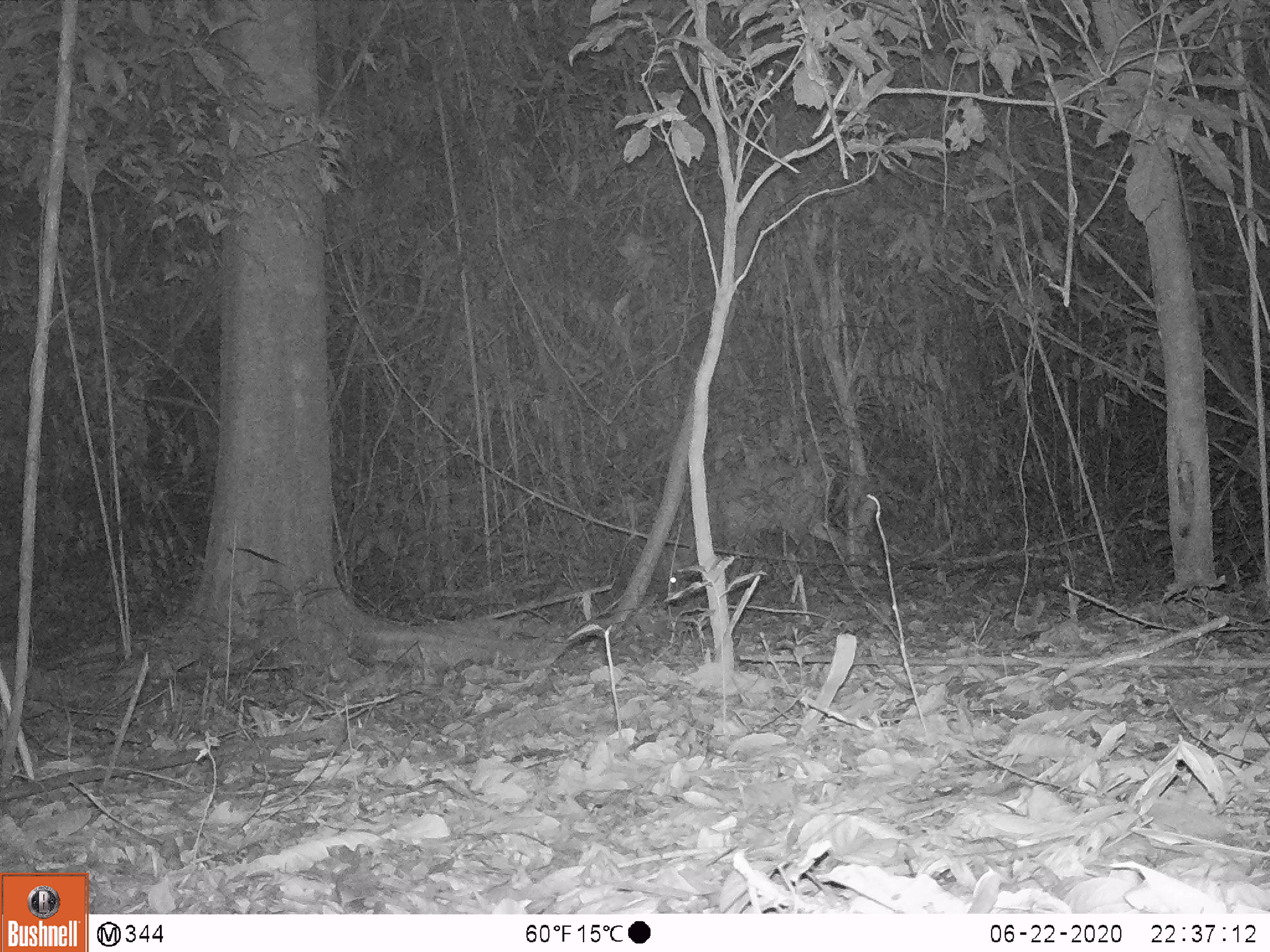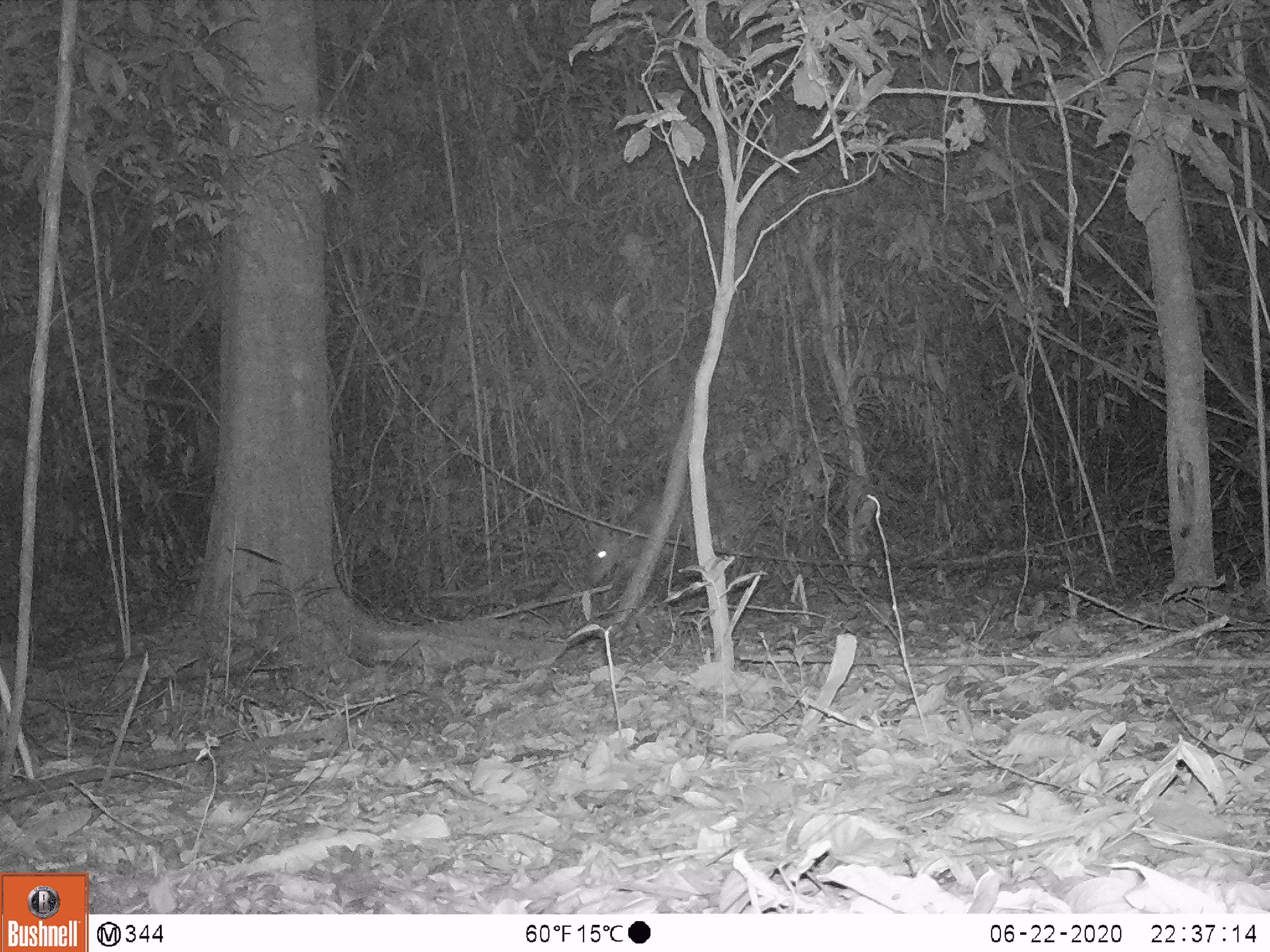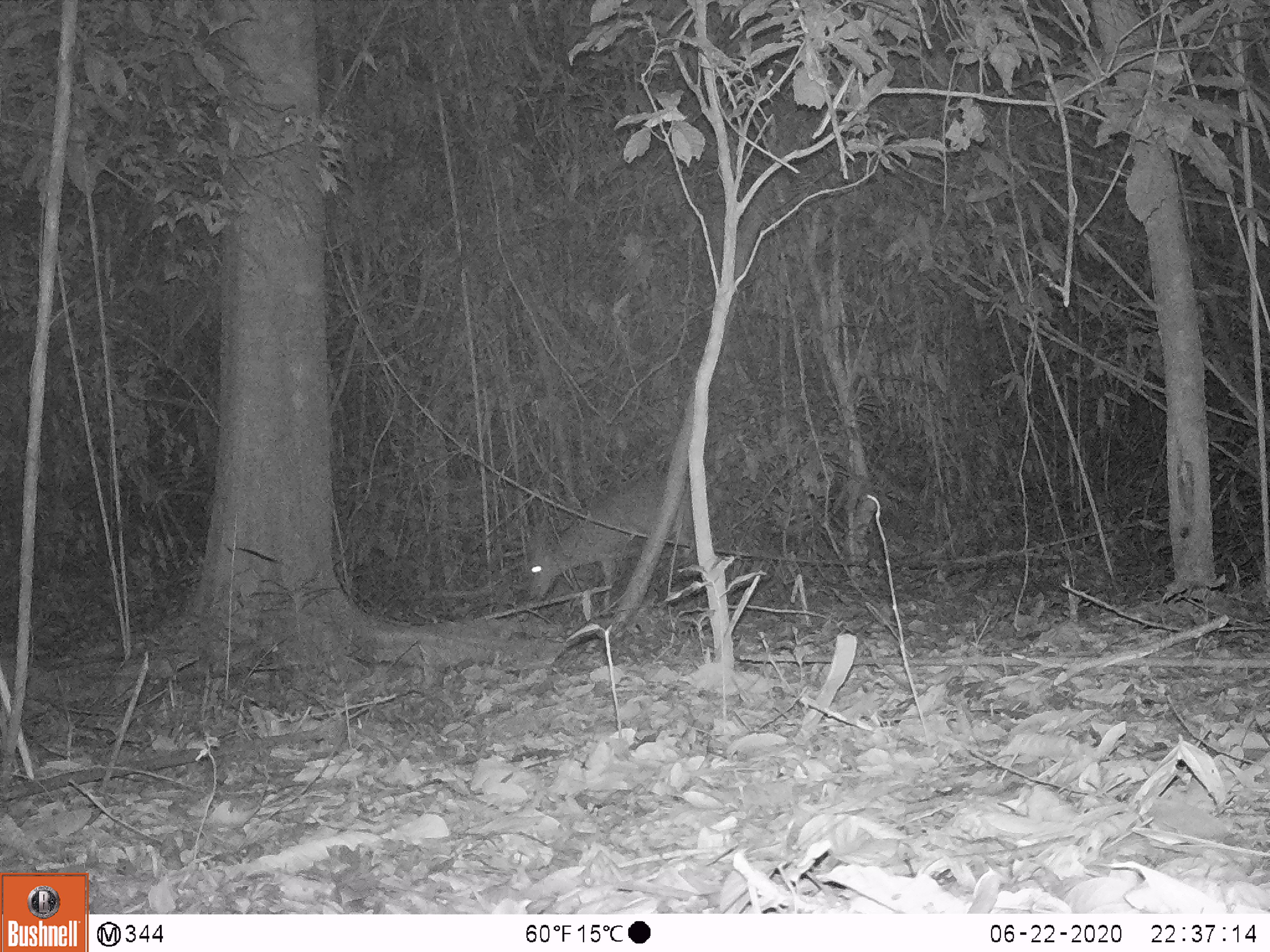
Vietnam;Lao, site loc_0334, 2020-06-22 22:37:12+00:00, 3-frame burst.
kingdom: Animalia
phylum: Chordata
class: Mammalia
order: Artiodactyla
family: Cervidae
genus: Muntiacus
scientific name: Muntiacus vuquangensis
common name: large-antlered muntjac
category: large antlered muntjac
Large antlered muntjac (large-antlered muntjac) (Muntiacus vuquangensis). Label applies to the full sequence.